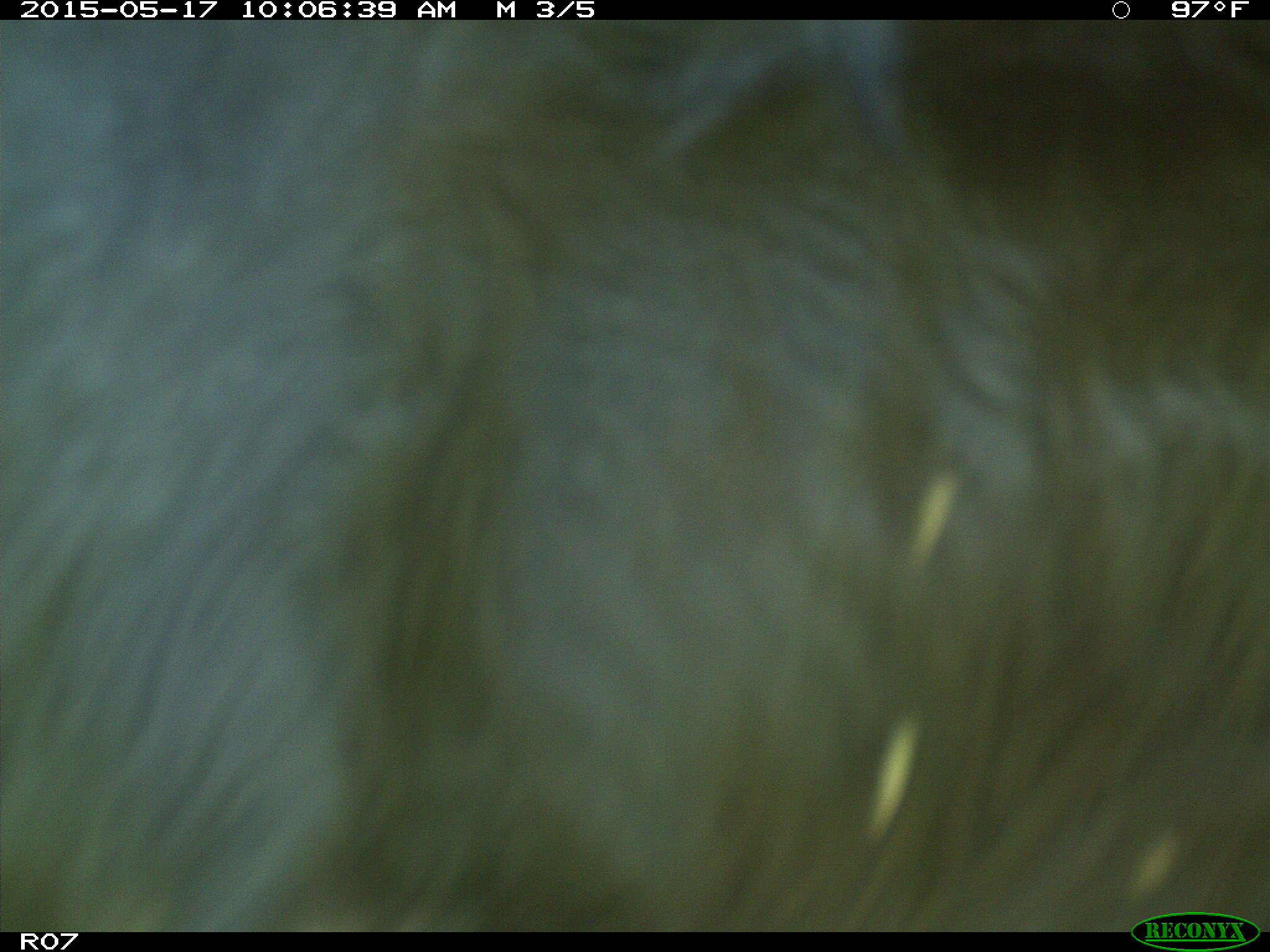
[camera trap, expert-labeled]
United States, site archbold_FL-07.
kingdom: Animalia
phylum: Chordata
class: Mammalia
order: Artiodactyla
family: Bovidae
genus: Bos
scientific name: Bos taurus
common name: domestic cow